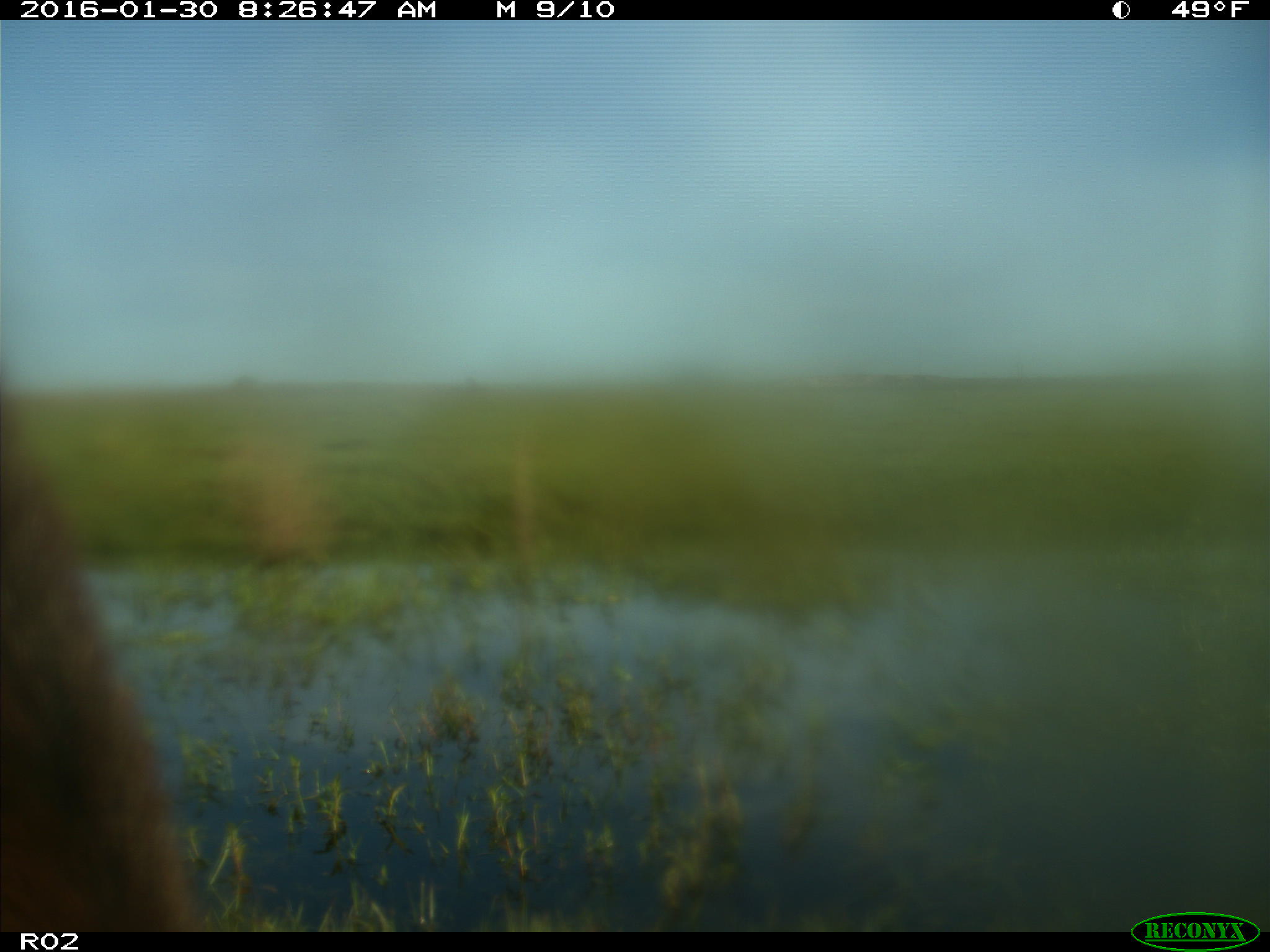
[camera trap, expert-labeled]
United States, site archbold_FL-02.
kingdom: Animalia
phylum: Chordata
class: Mammalia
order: Artiodactyla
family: Bovidae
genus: Bos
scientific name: Bos taurus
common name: domestic cow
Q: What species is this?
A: Bos taurus (domestic cow).